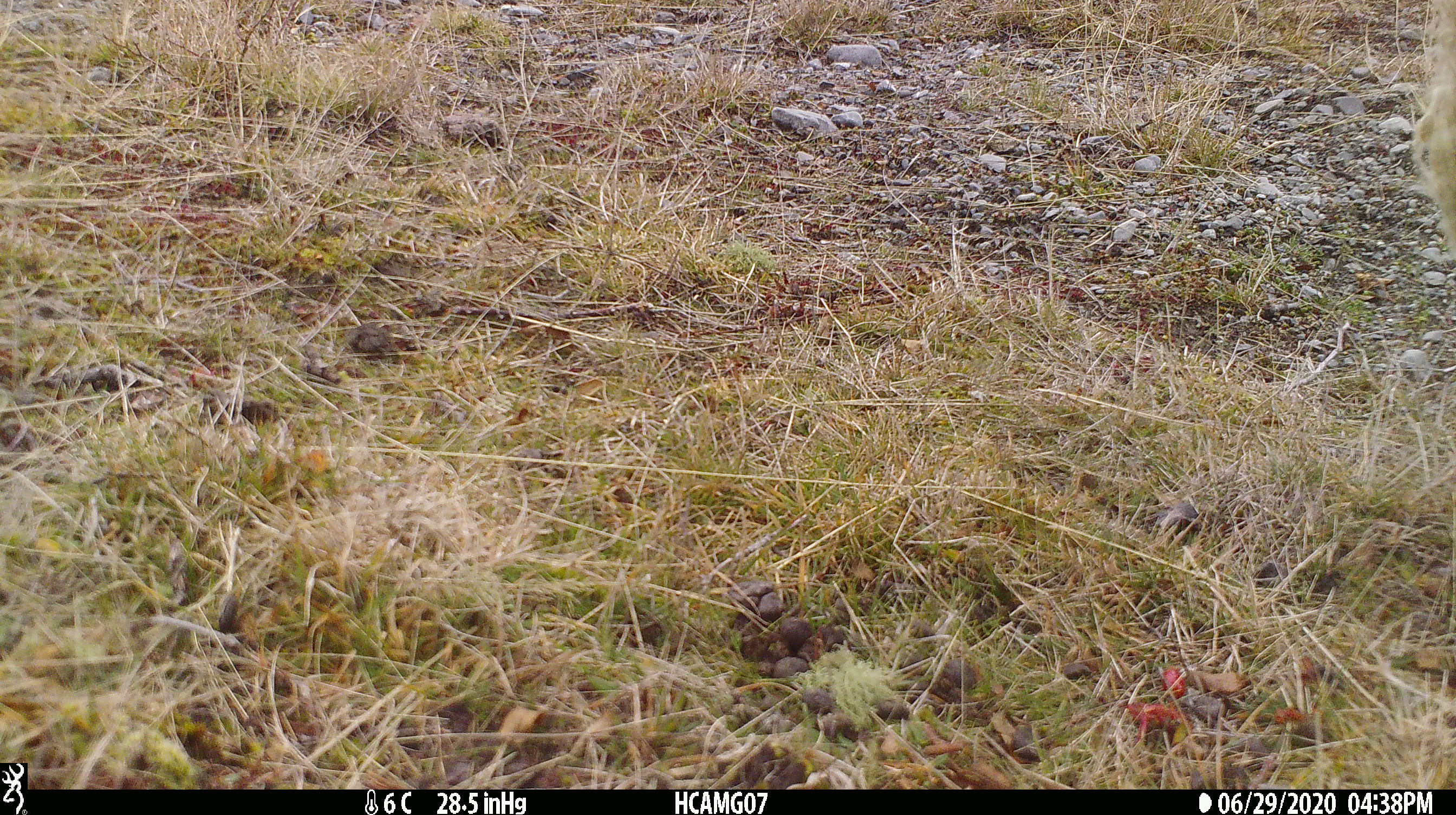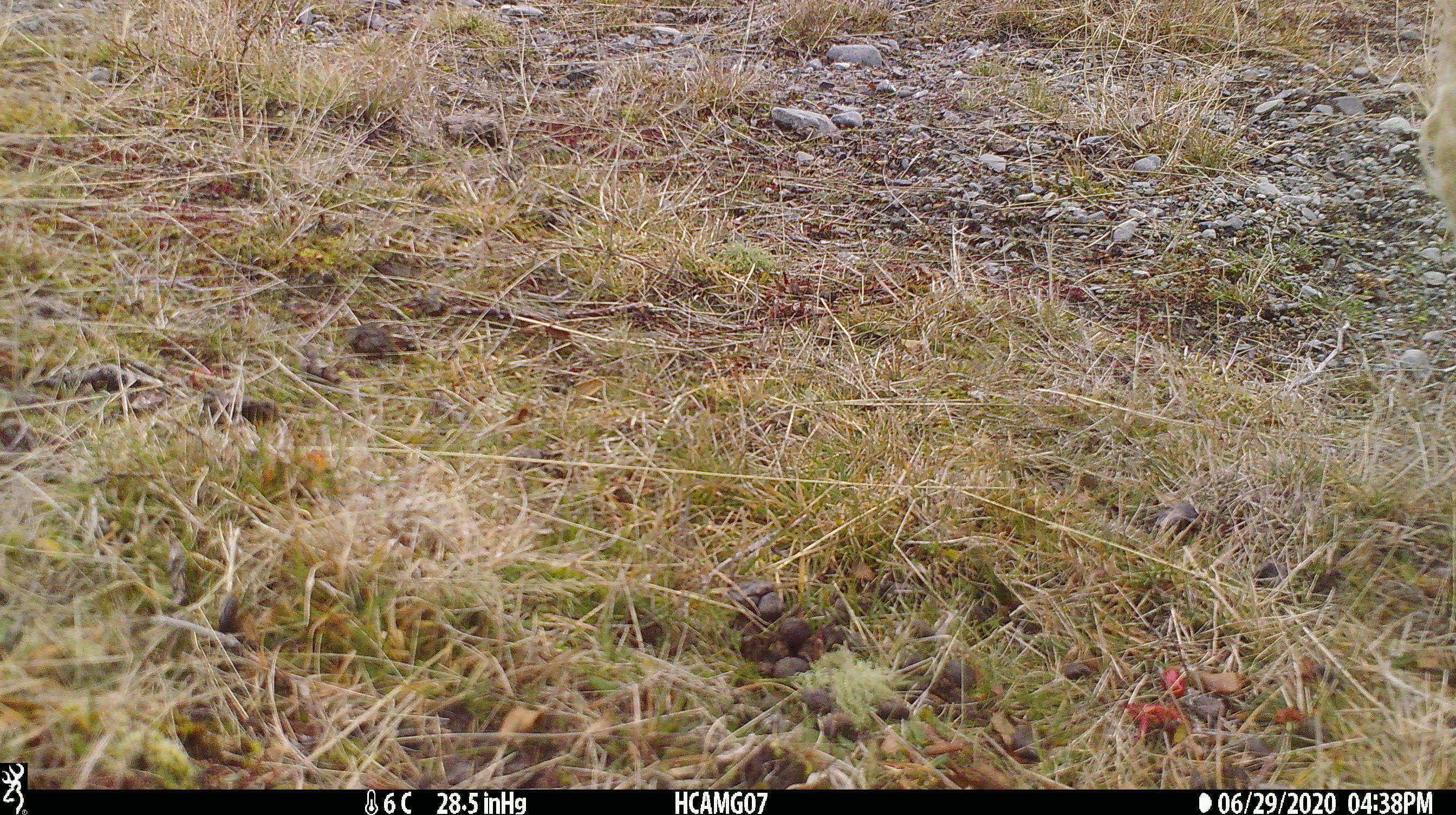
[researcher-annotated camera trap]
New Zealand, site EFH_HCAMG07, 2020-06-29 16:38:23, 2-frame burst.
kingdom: Animalia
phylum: Chordata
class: Mammalia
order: Artiodactyla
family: Bovidae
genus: Ovis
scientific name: Ovis aries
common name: domestic sheep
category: sheep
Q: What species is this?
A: Sheep (domestic sheep) (Ovis aries).